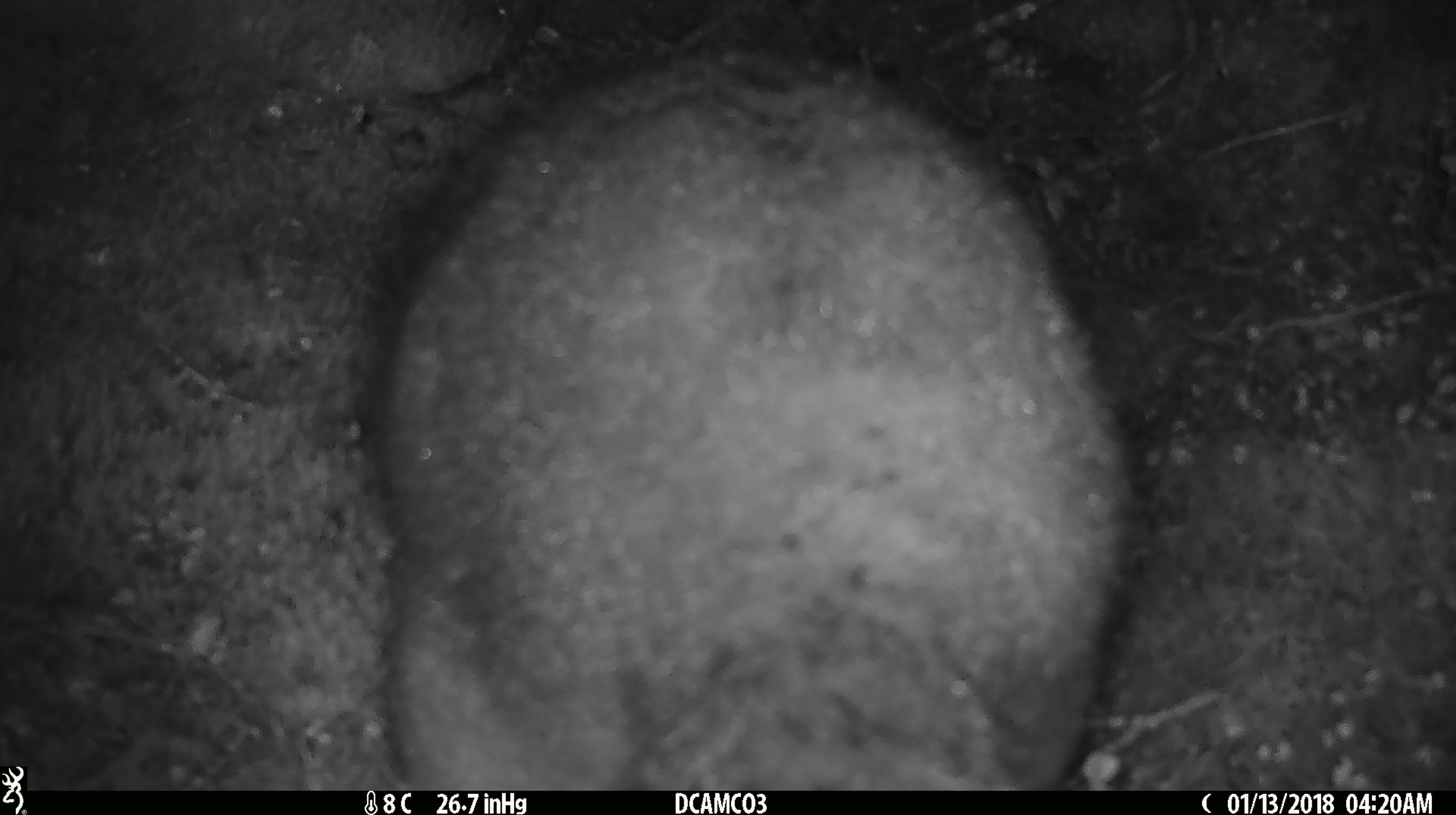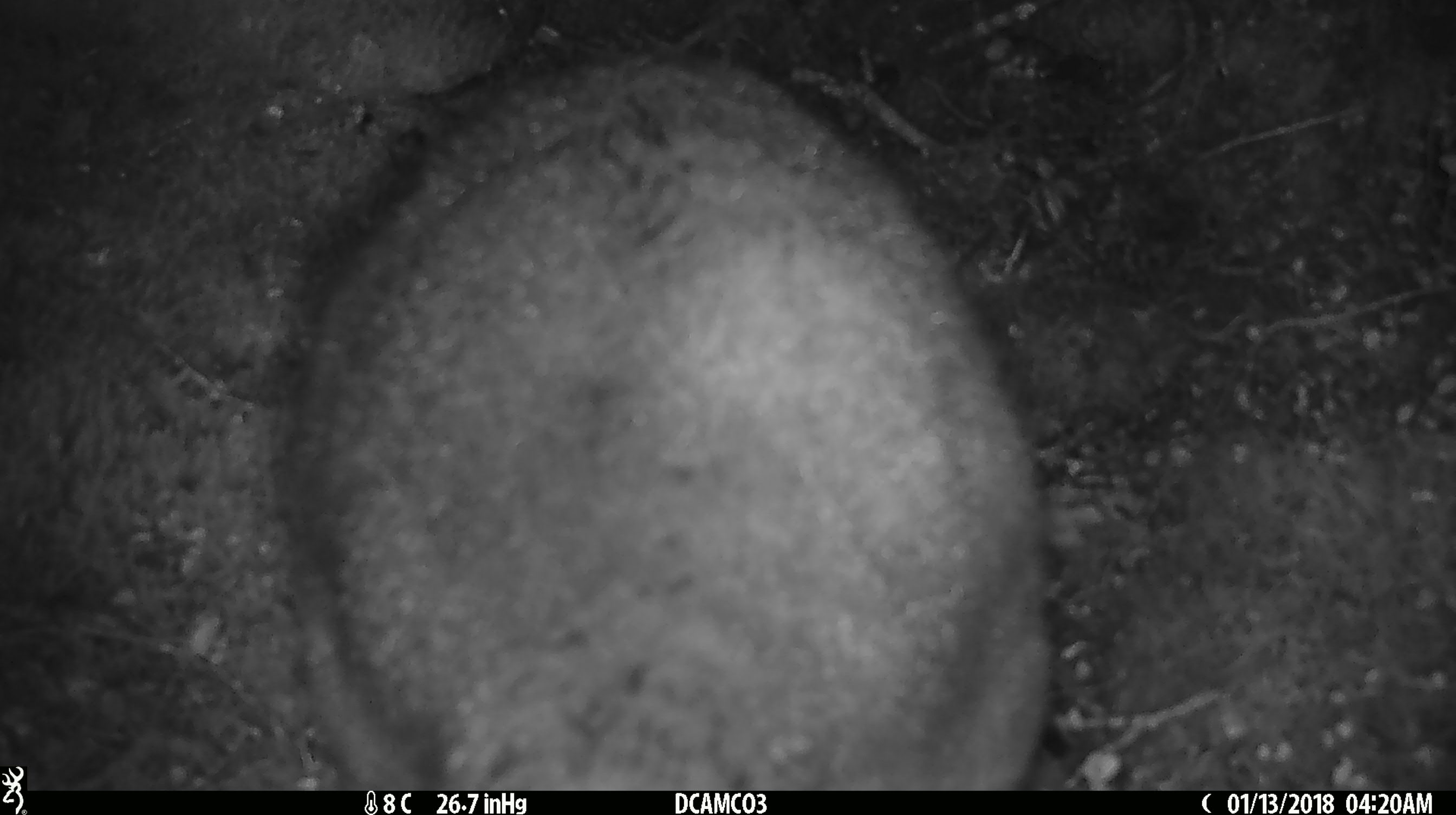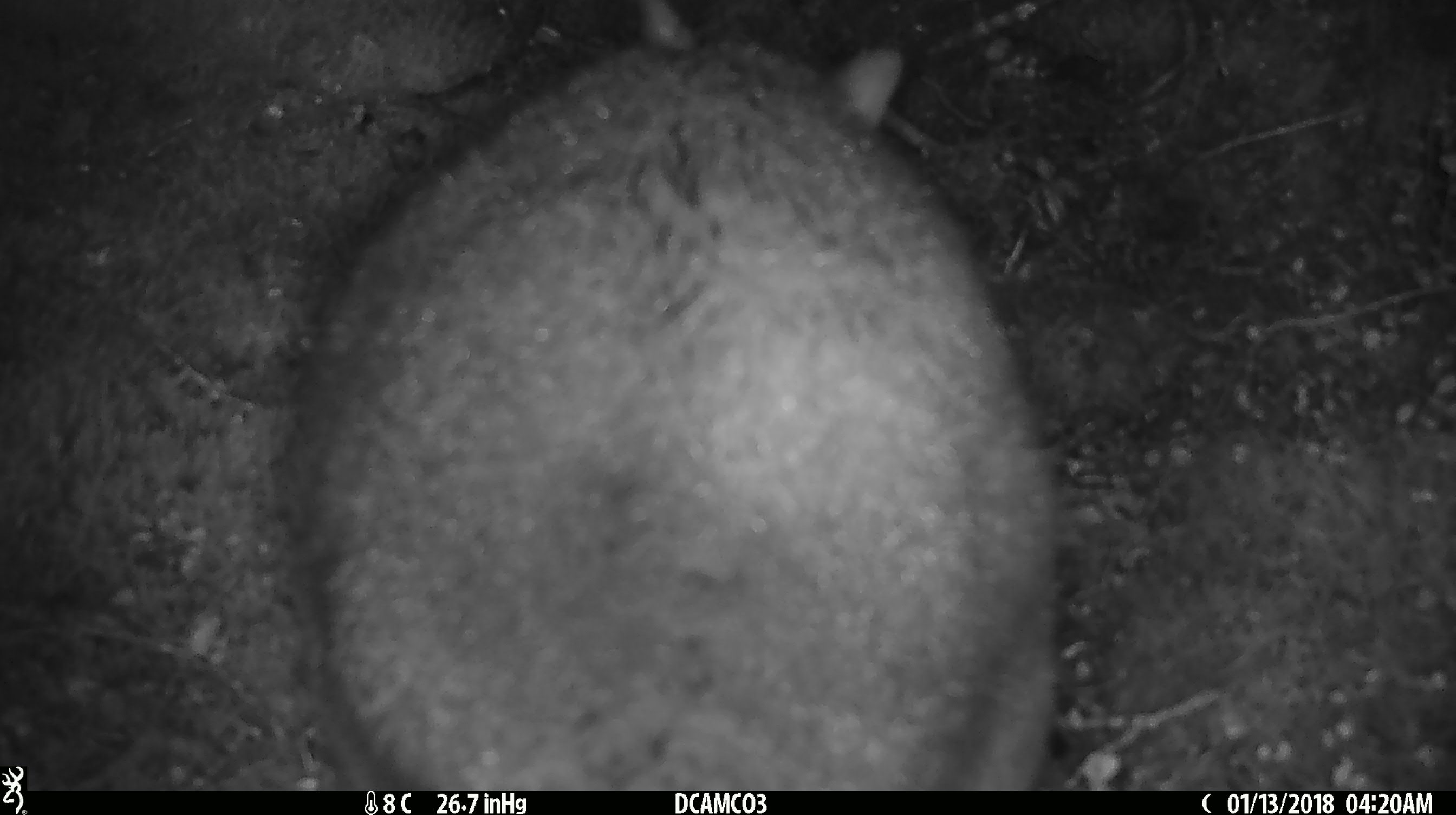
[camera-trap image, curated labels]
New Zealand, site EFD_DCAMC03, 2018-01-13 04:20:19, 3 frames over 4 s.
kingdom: Animalia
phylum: Chordata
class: Mammalia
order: Diprotodontia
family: Phalangeridae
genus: Trichosurus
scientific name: Trichosurus vulpecula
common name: common brushtail possum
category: possum